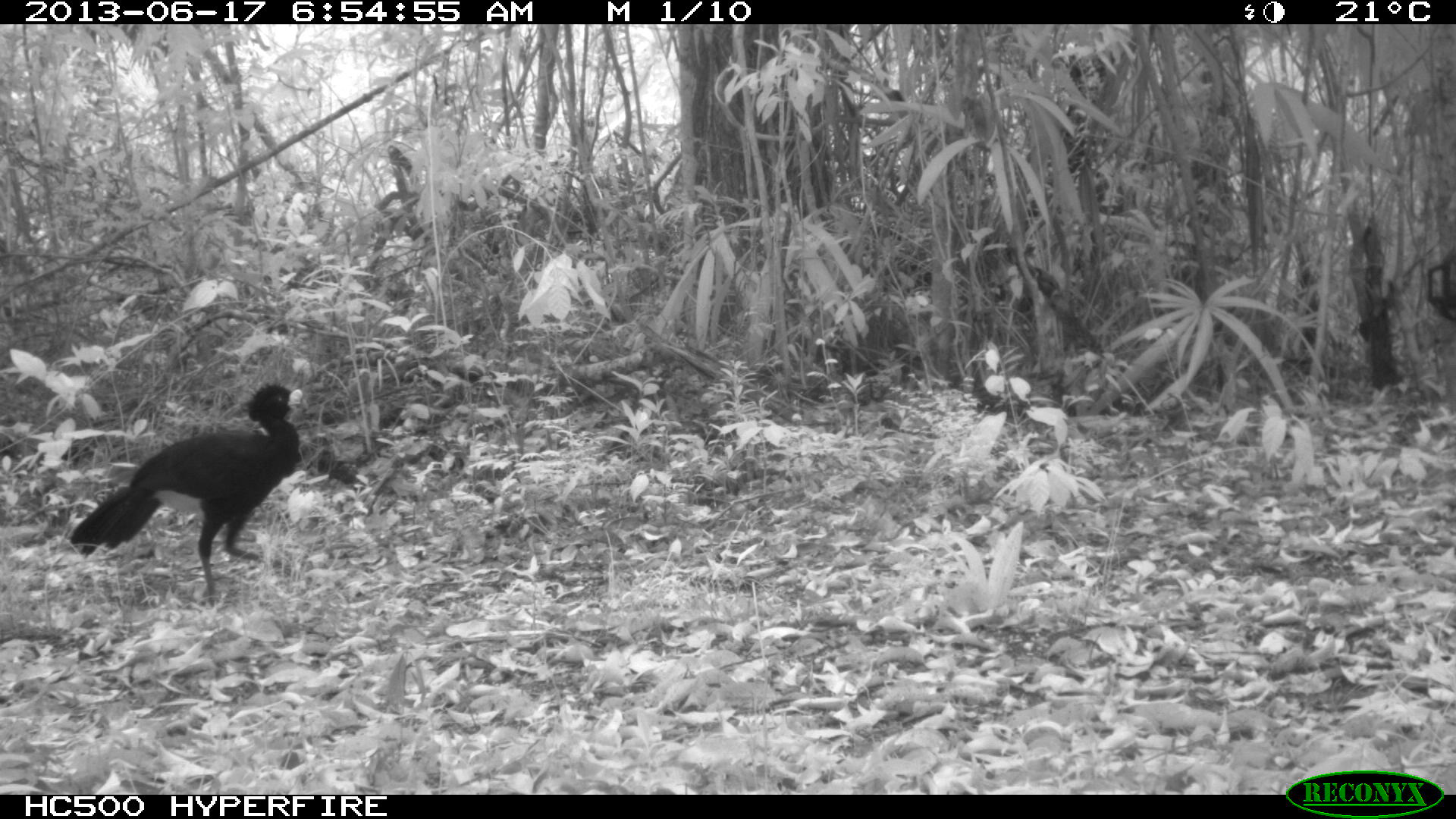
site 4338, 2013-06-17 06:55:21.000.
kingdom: Animalia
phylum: Chordata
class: Aves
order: Galliformes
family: Cracidae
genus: Crax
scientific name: Crax rubra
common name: great curassow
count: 1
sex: male